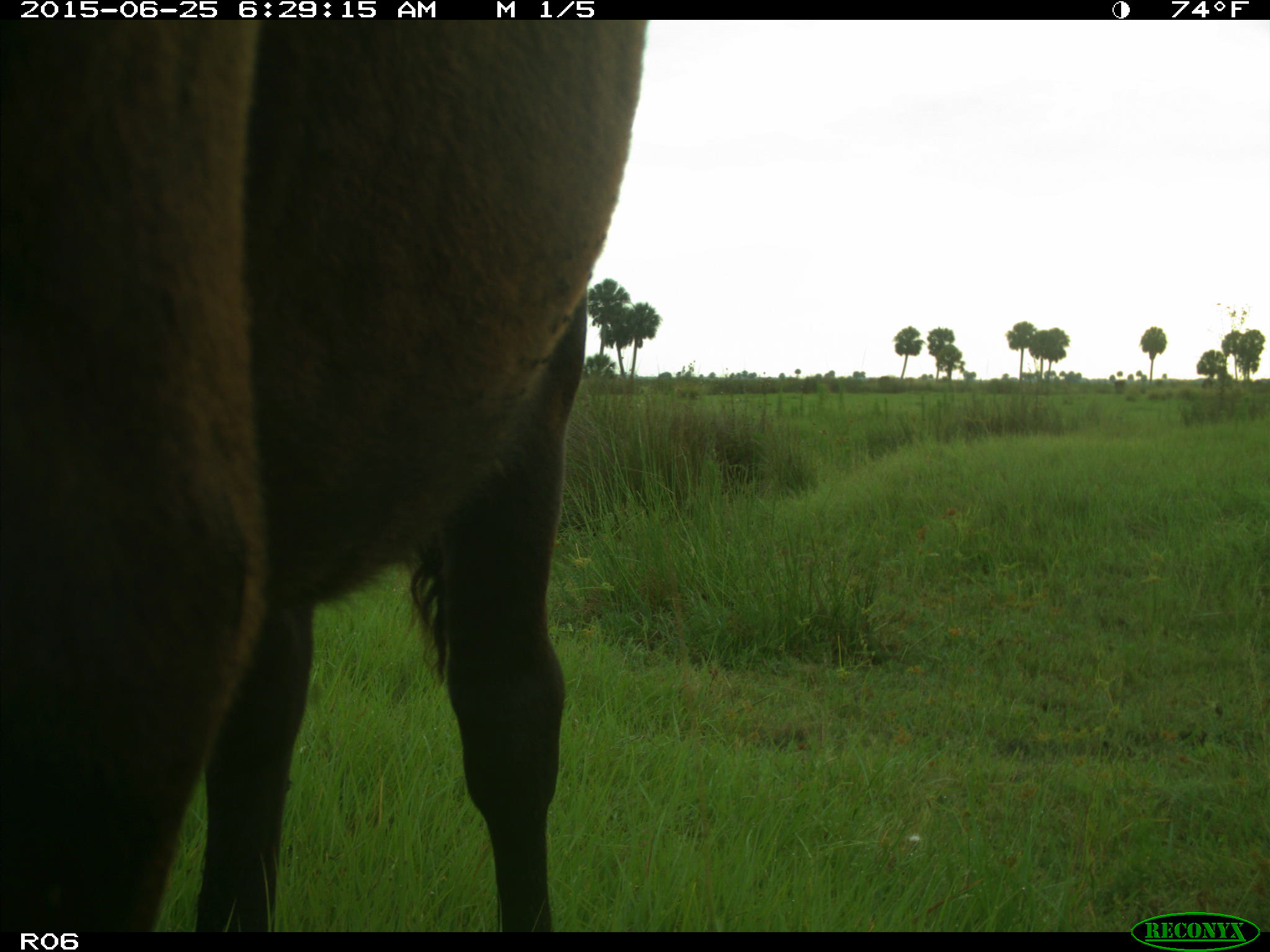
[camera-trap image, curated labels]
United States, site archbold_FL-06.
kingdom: Animalia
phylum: Chordata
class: Mammalia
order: Artiodactyla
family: Bovidae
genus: Bos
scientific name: Bos taurus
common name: domestic cow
Bos taurus (domestic cow).